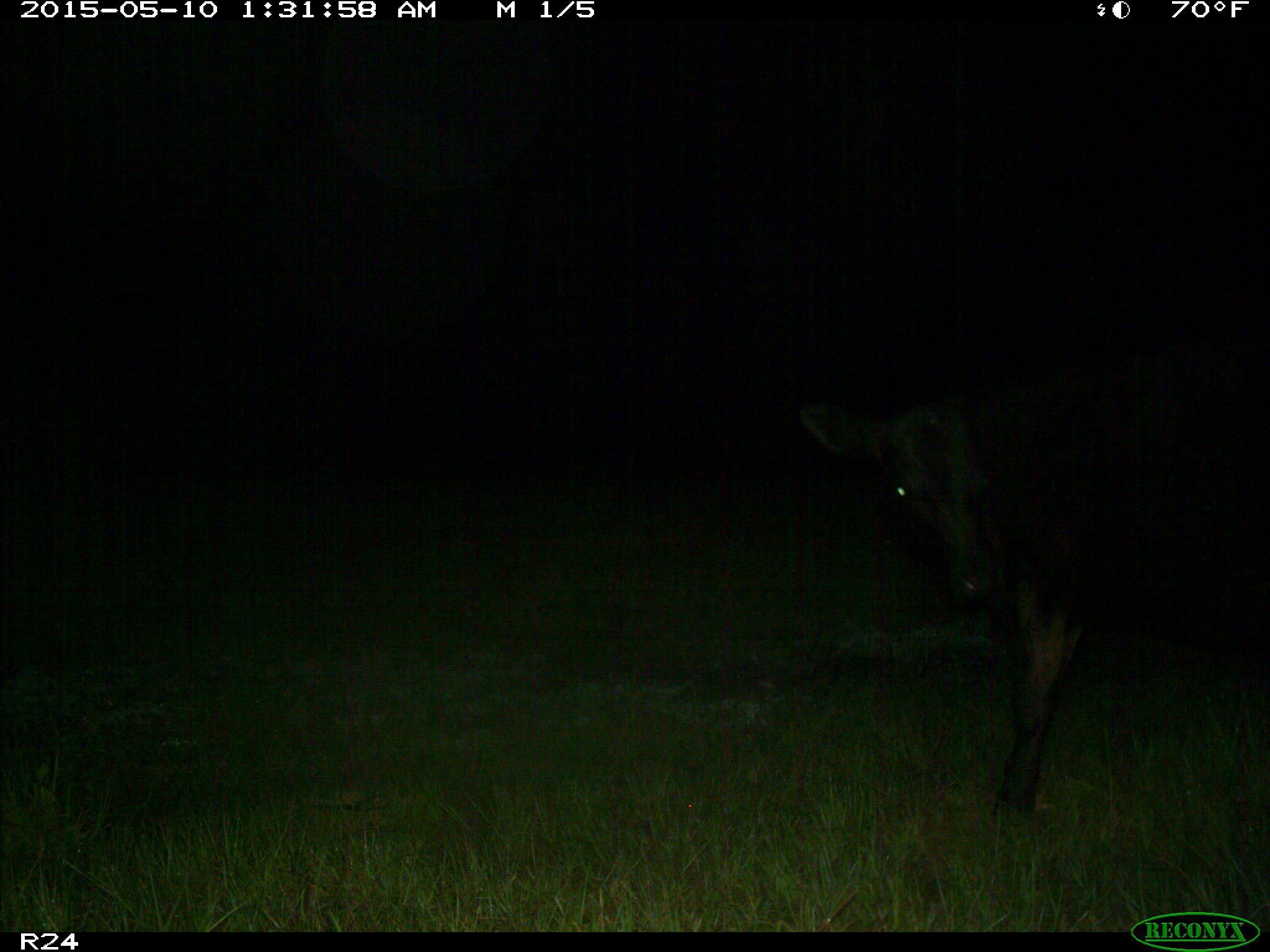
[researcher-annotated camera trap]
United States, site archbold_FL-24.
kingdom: Animalia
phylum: Chordata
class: Mammalia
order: Artiodactyla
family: Bovidae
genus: Bos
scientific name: Bos taurus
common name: domestic cow